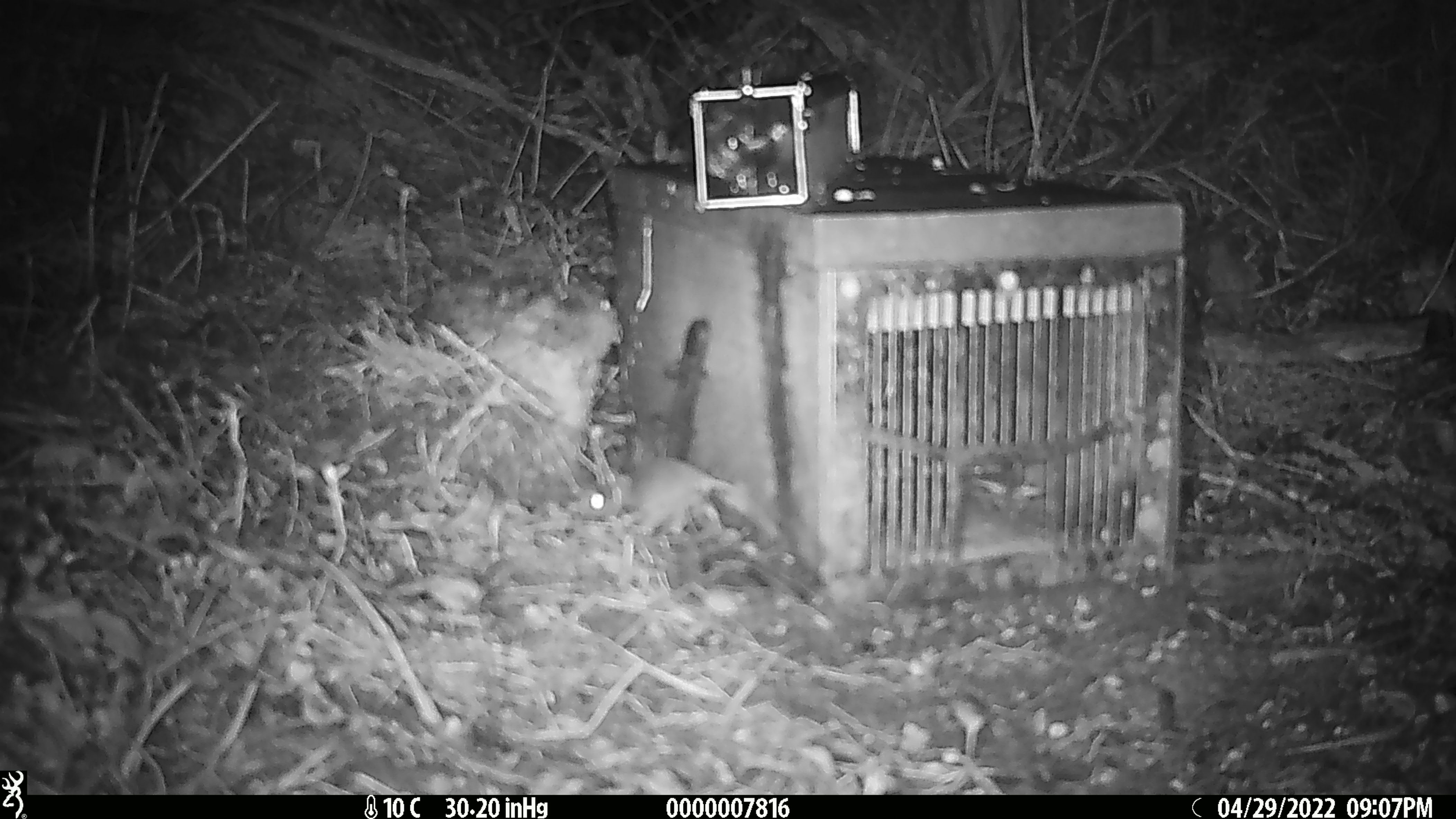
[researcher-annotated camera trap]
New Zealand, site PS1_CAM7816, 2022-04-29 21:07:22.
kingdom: Animalia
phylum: Chordata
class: Mammalia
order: Rodentia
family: Muridae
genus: Mus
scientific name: Mus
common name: mouse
Mouse (Mus).